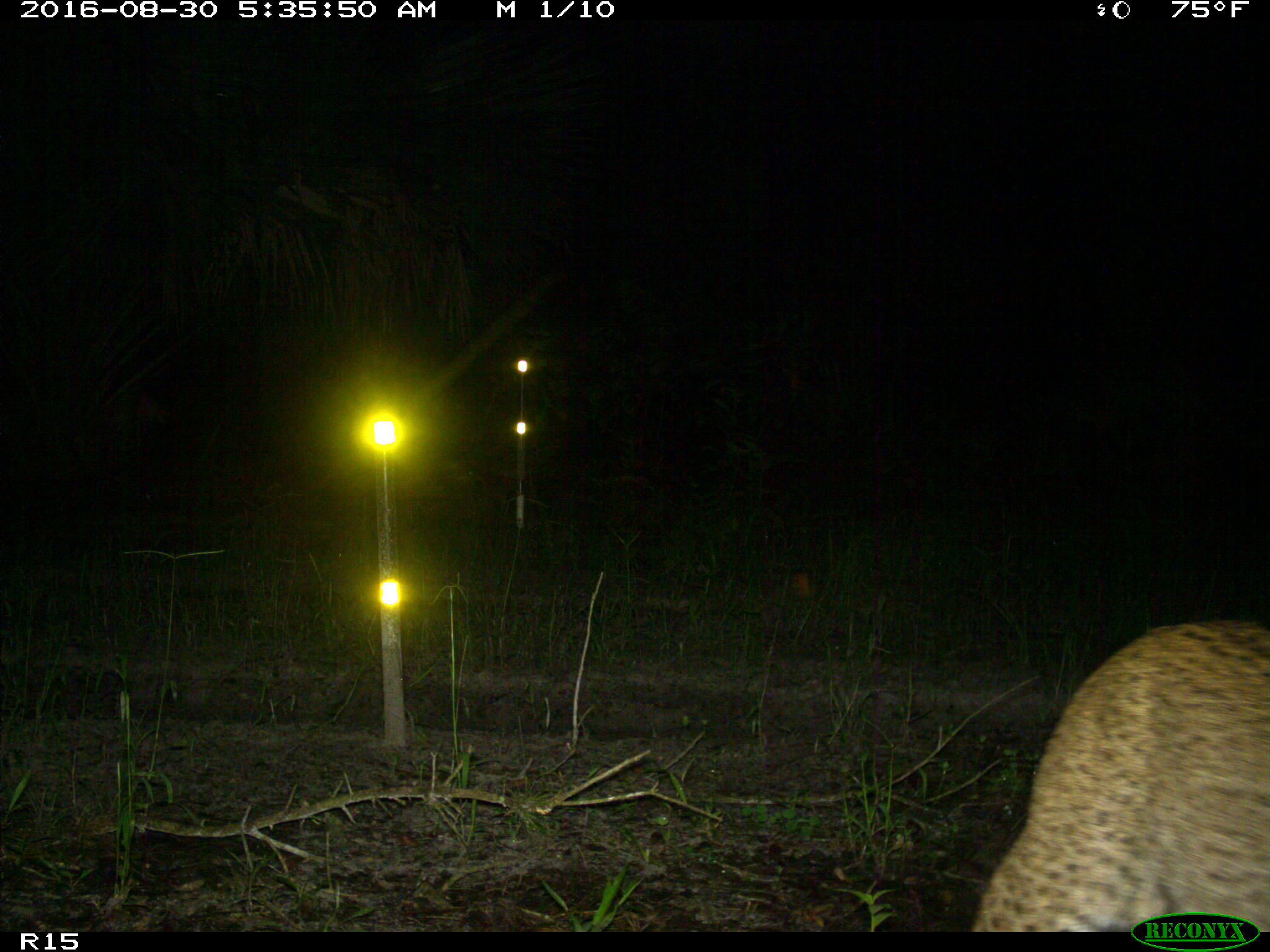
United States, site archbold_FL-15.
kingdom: Animalia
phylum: Chordata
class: Mammalia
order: Carnivora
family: Felidae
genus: Lynx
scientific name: Lynx rufus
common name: bobcat